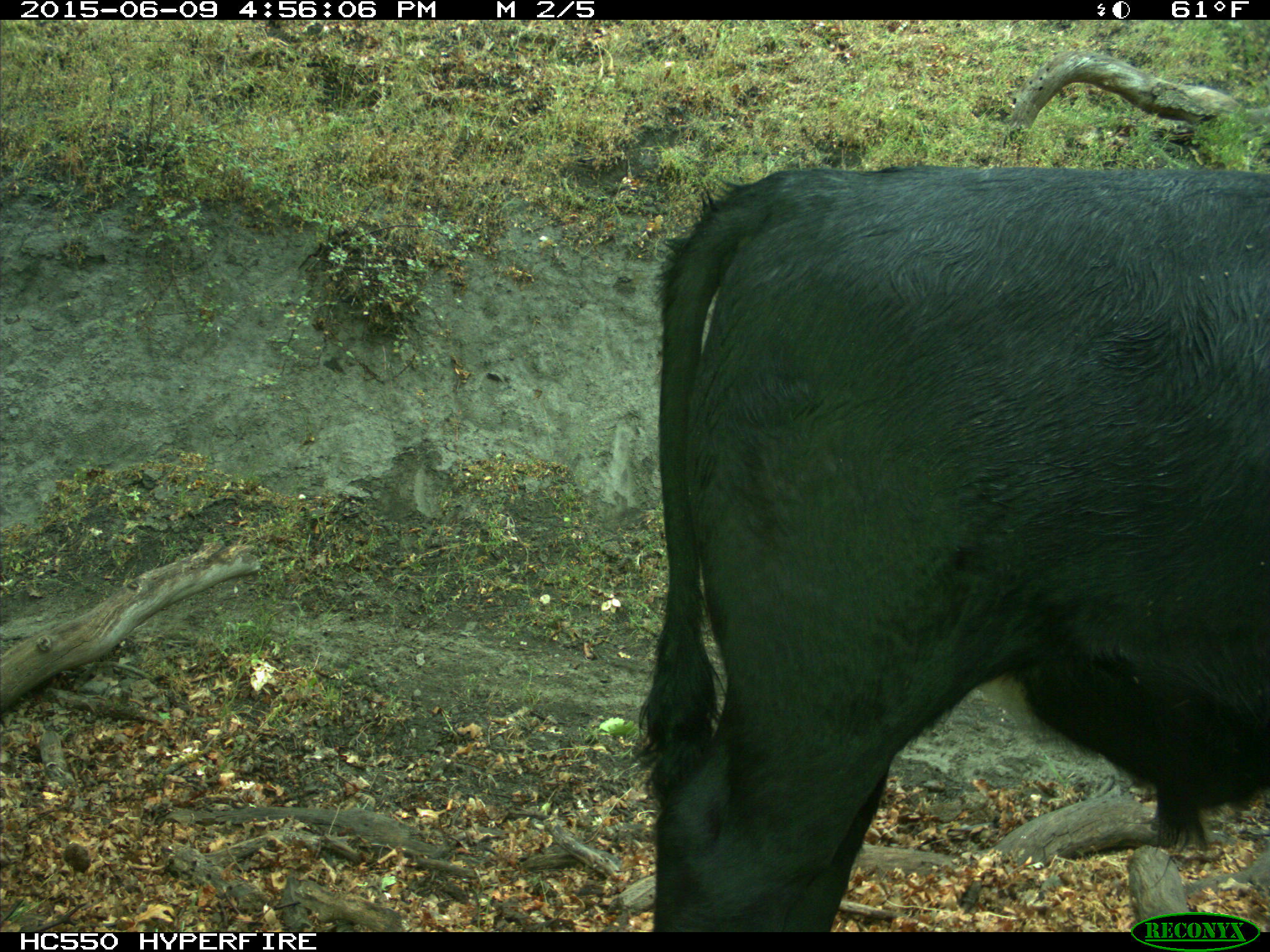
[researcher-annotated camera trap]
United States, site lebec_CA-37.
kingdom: Animalia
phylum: Chordata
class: Mammalia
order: Artiodactyla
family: Bovidae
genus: Bos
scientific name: Bos taurus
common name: domestic cow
Bos taurus (domestic cow).